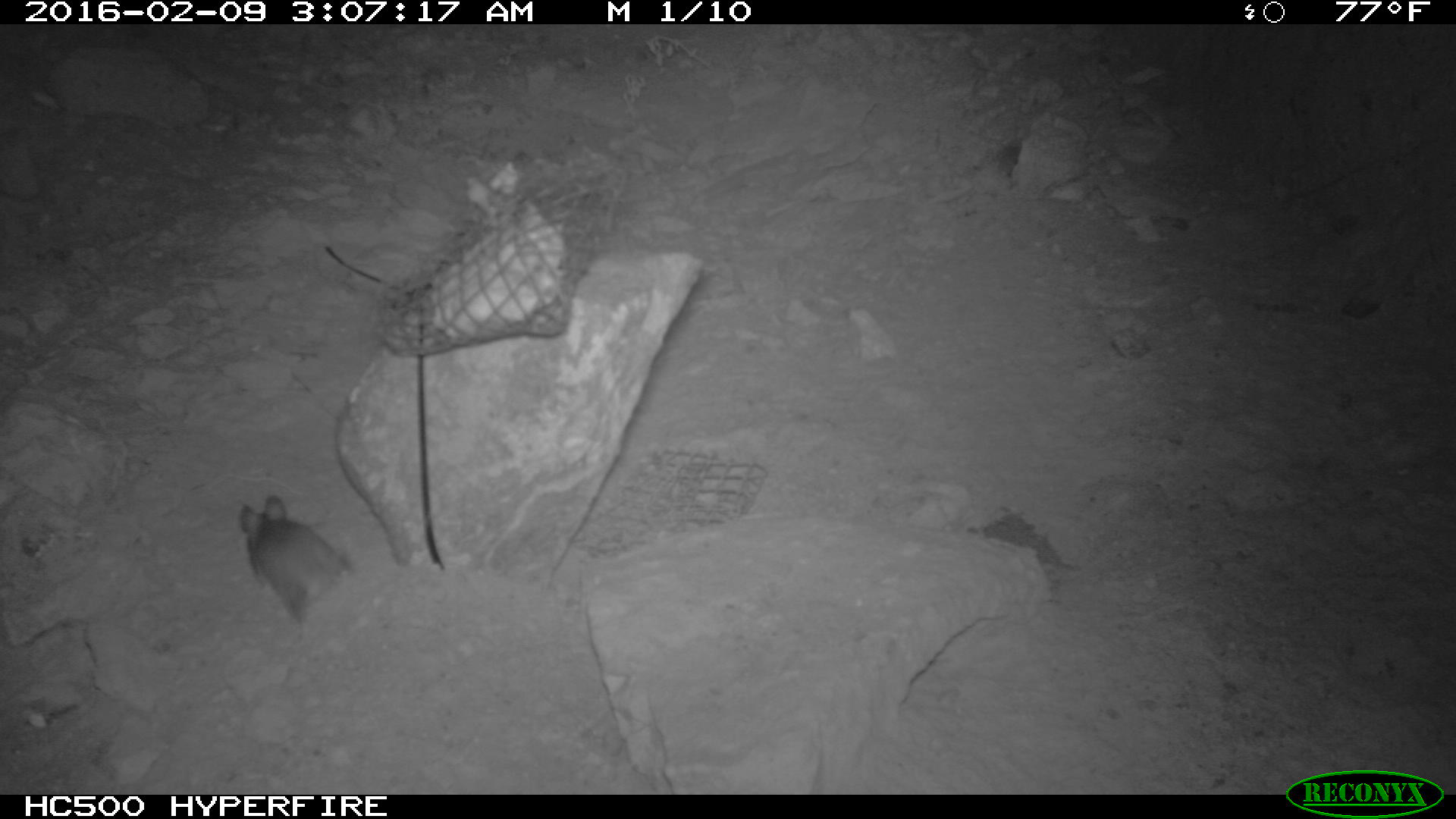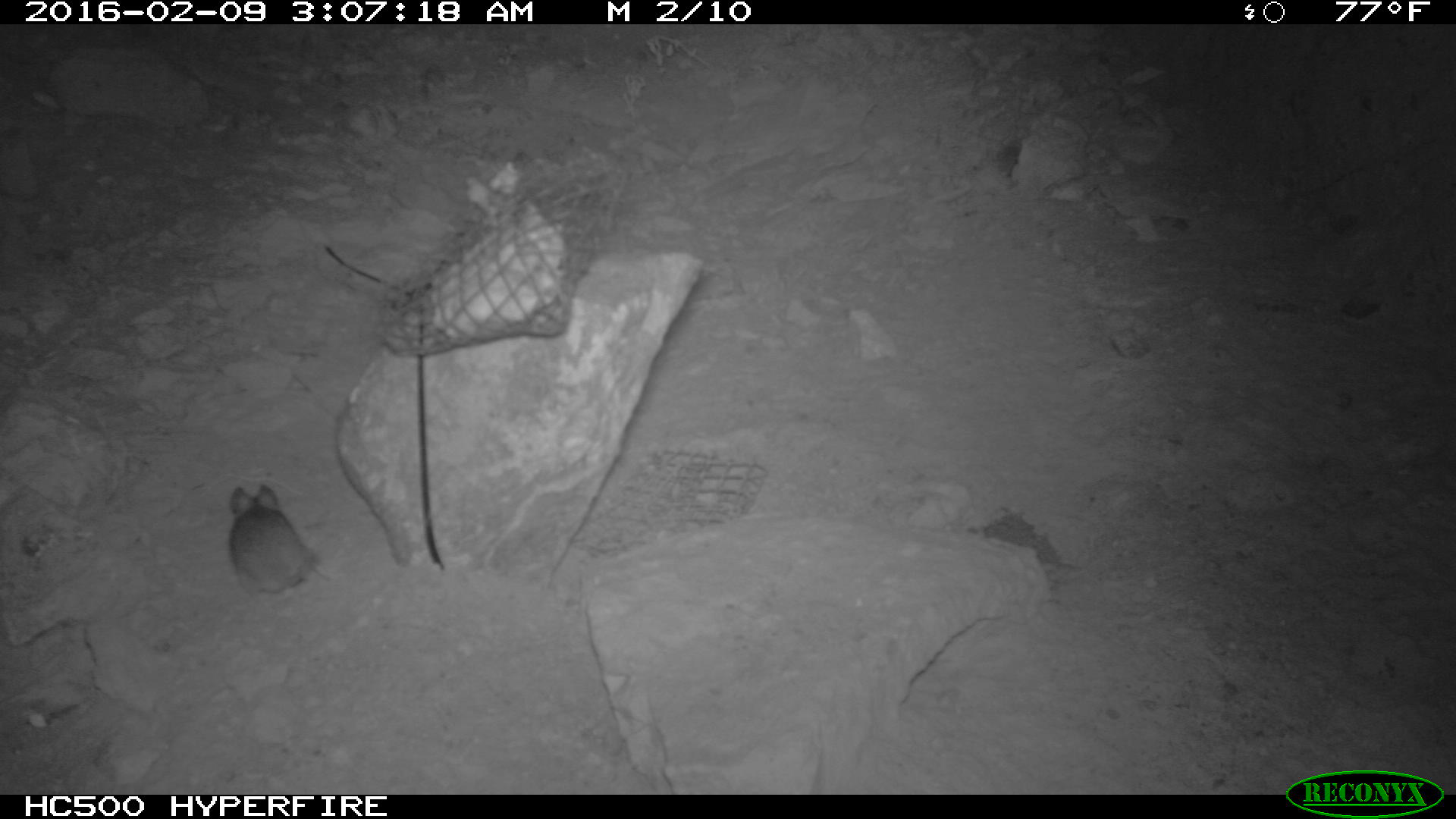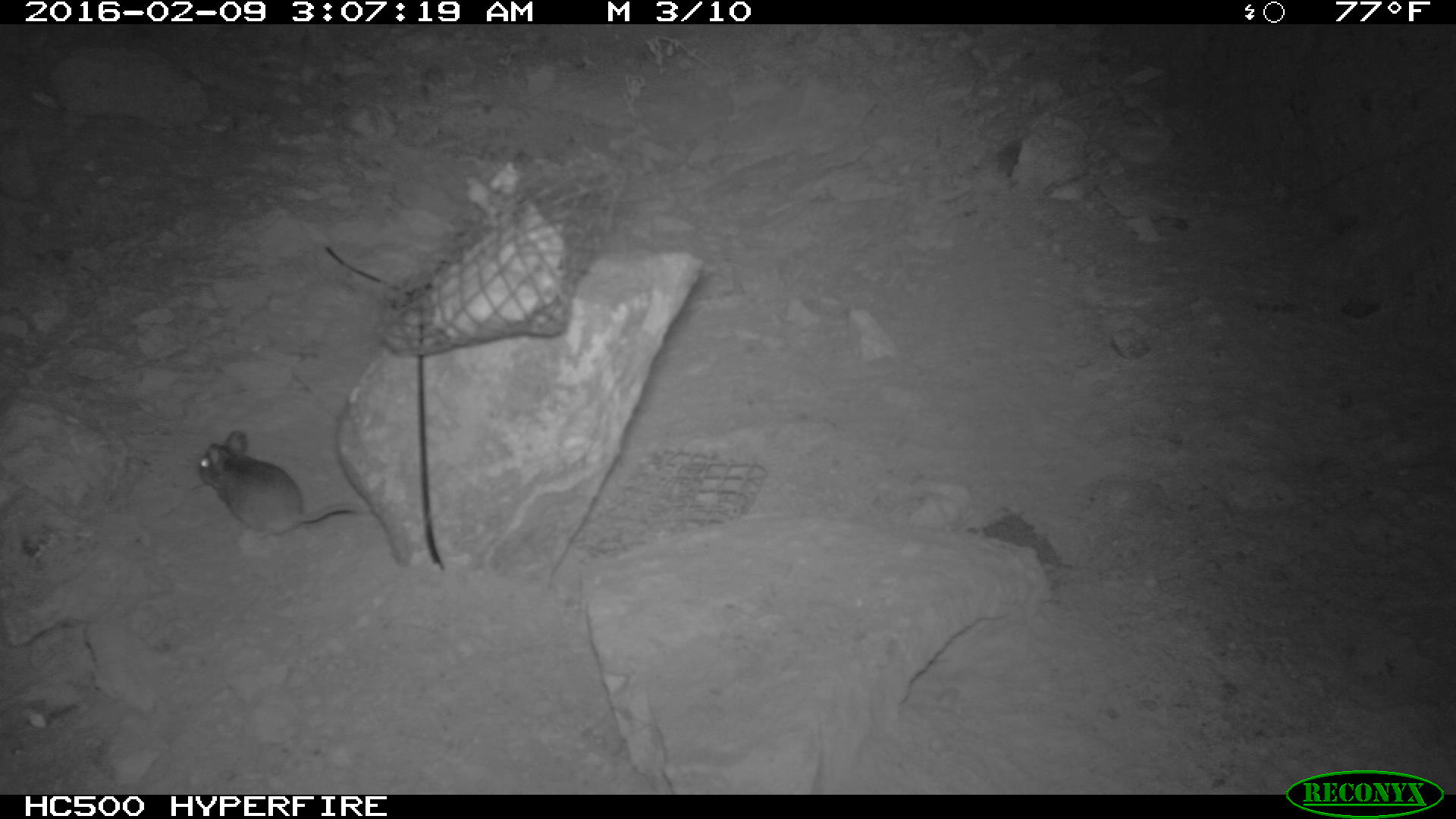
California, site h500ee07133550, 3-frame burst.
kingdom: Animalia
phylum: Chordata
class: Mammalia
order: Rodentia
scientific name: Rodentia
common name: rodent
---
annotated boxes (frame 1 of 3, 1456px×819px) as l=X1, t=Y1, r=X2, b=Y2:
rodent: l=237, t=496, r=355, b=689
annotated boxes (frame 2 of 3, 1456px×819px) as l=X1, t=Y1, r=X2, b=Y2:
rodent: l=228, t=482, r=318, b=595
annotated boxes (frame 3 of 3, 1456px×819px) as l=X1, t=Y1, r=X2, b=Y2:
rodent: l=199, t=429, r=372, b=540